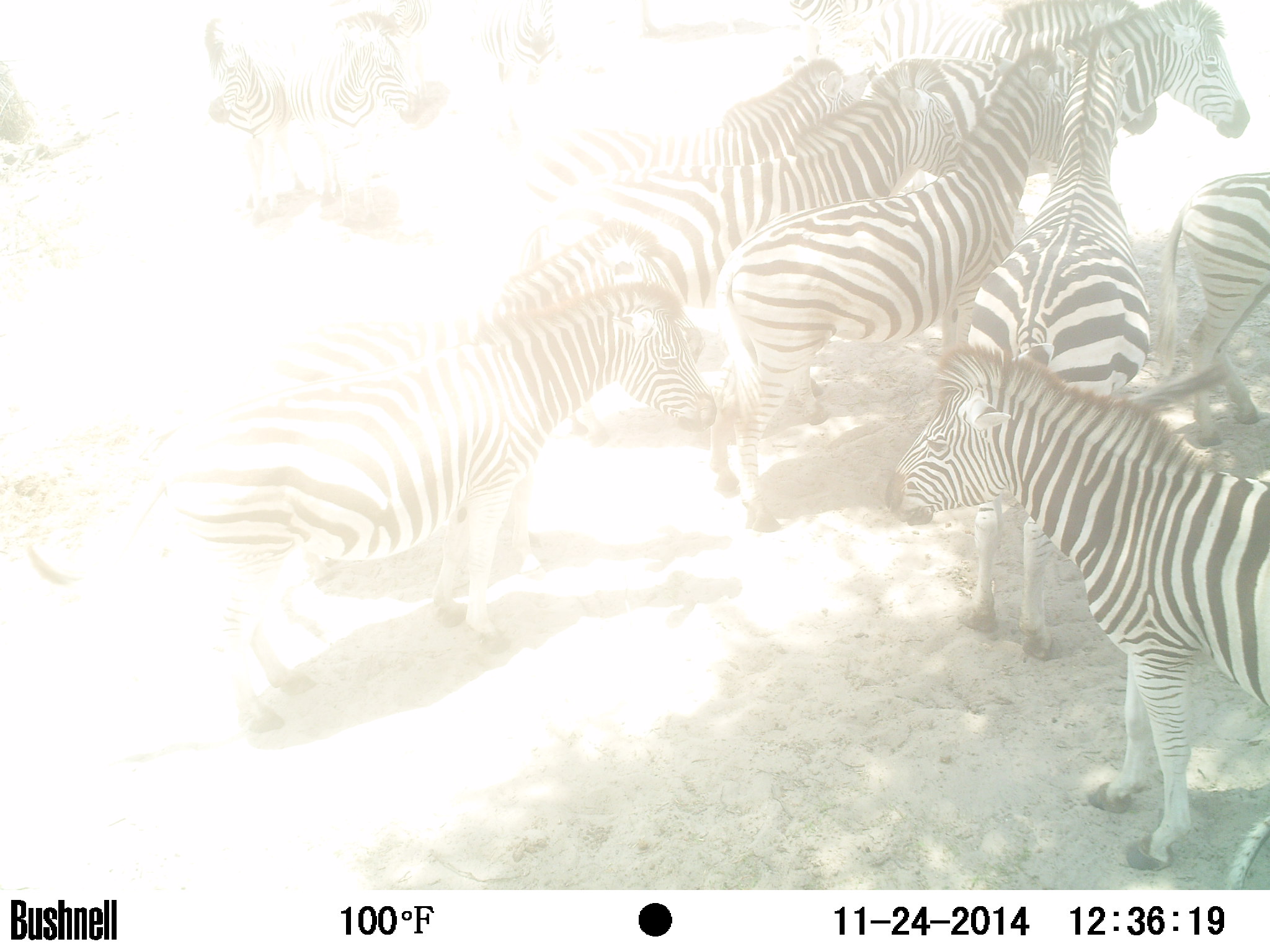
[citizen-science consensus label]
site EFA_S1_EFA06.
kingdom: Animalia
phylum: Chordata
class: Mammalia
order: Perissodactyla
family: Equidae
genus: Equus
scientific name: Equus quagga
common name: plains zebra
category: zebraplains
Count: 11-50.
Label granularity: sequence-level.